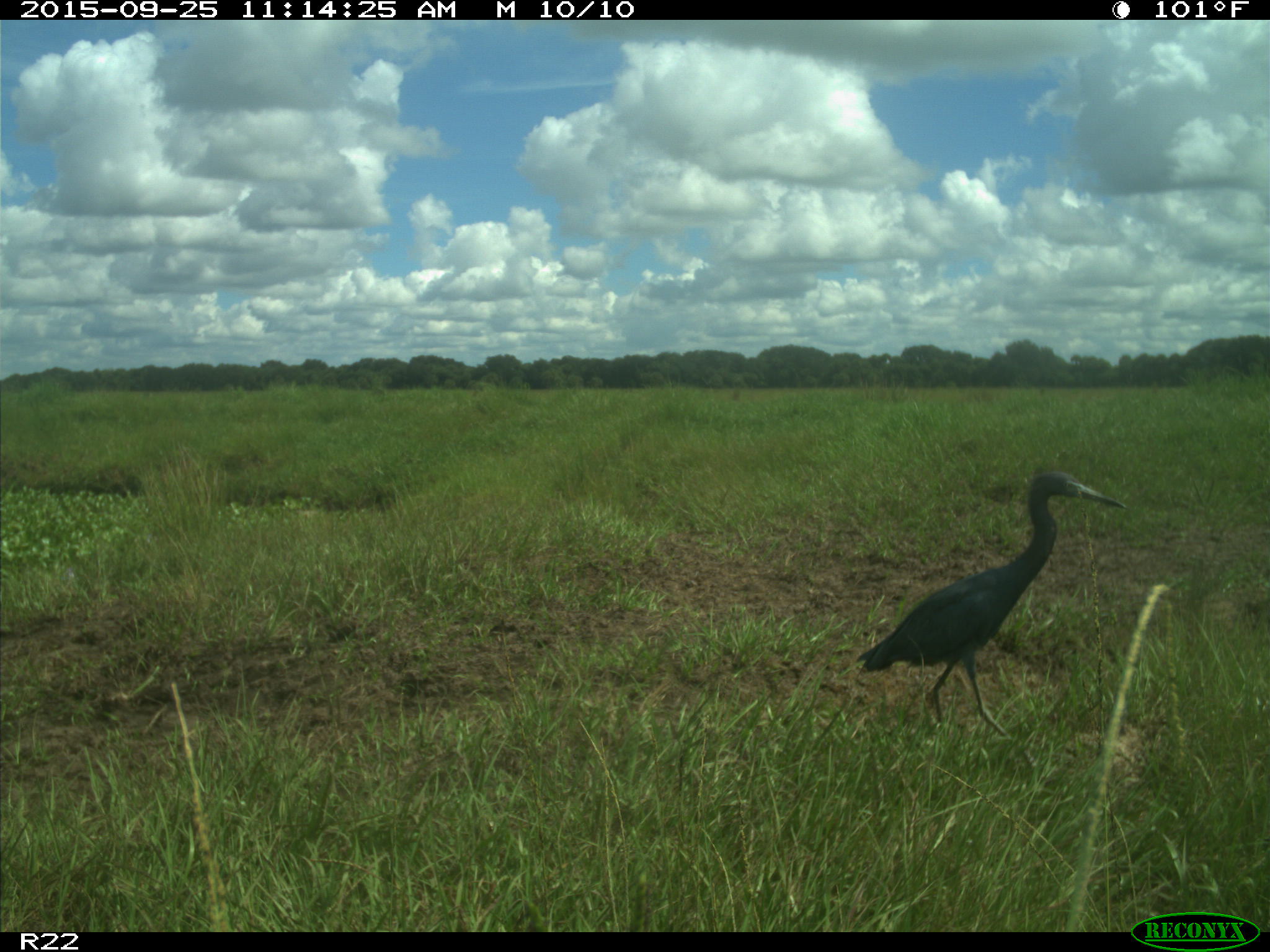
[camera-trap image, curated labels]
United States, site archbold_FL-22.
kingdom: Animalia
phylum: Chordata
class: Aves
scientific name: Aves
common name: birds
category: unidentified bird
Unidentified bird (birds) (Aves).